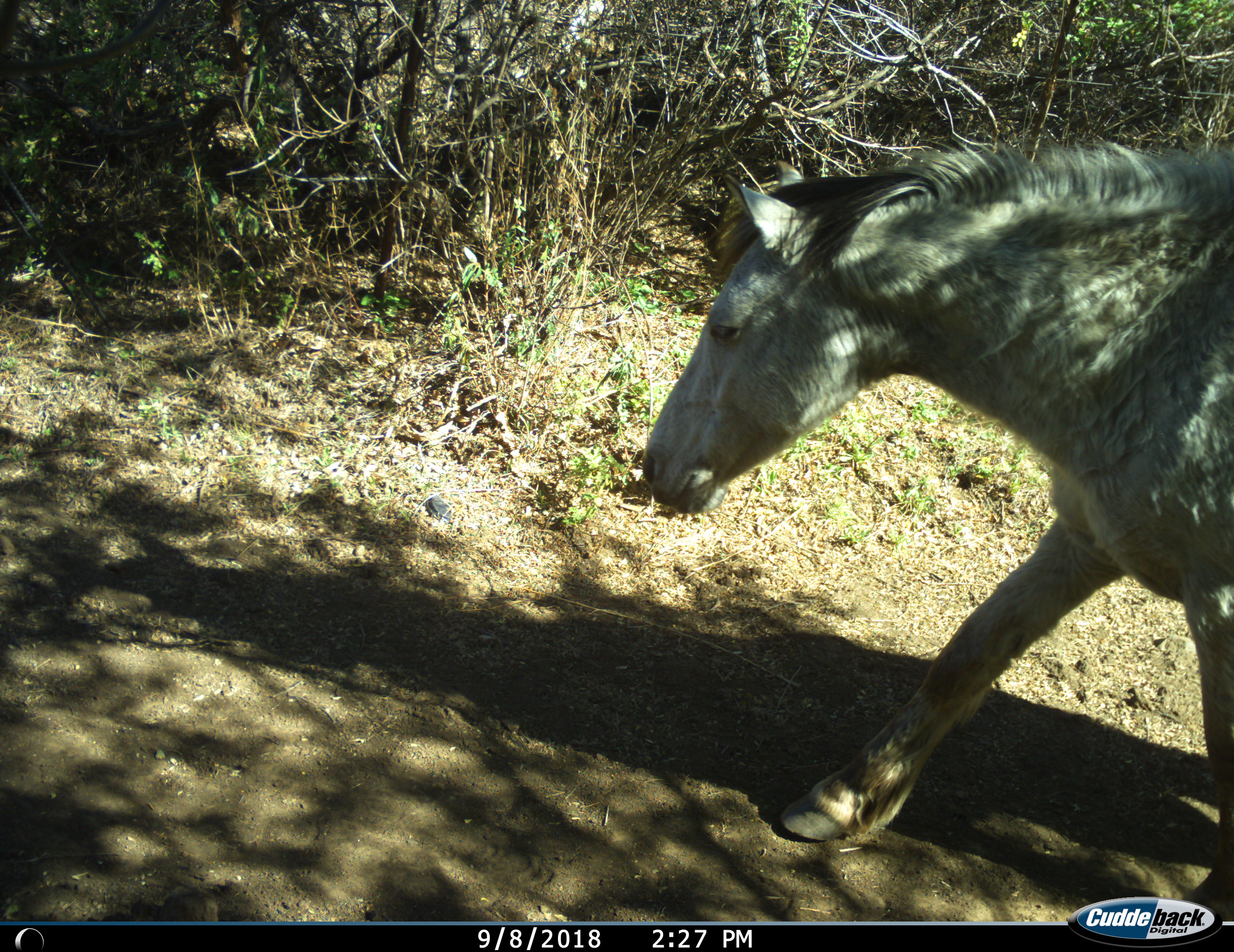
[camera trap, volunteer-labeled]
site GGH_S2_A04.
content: unidentified animal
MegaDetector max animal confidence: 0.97